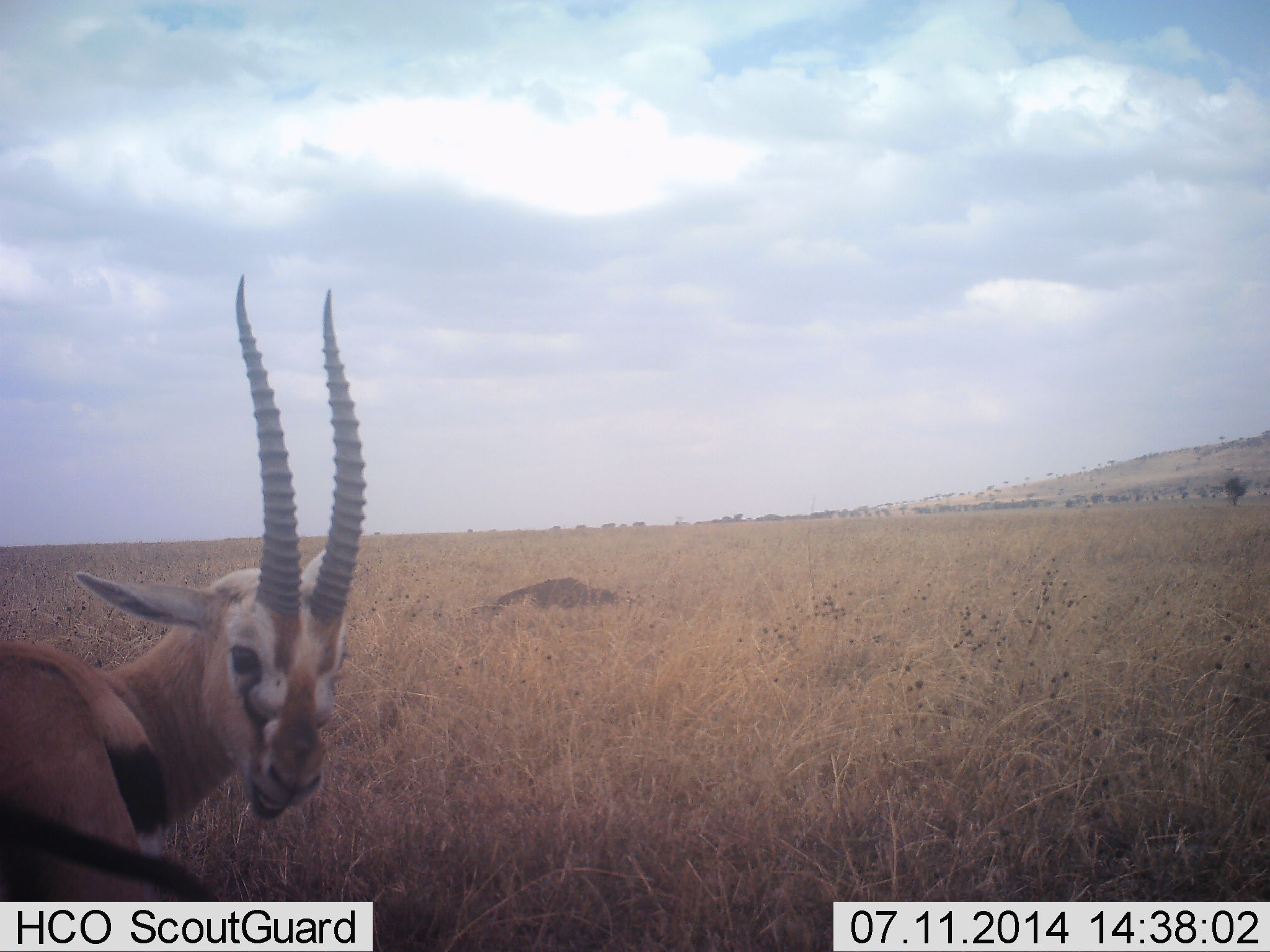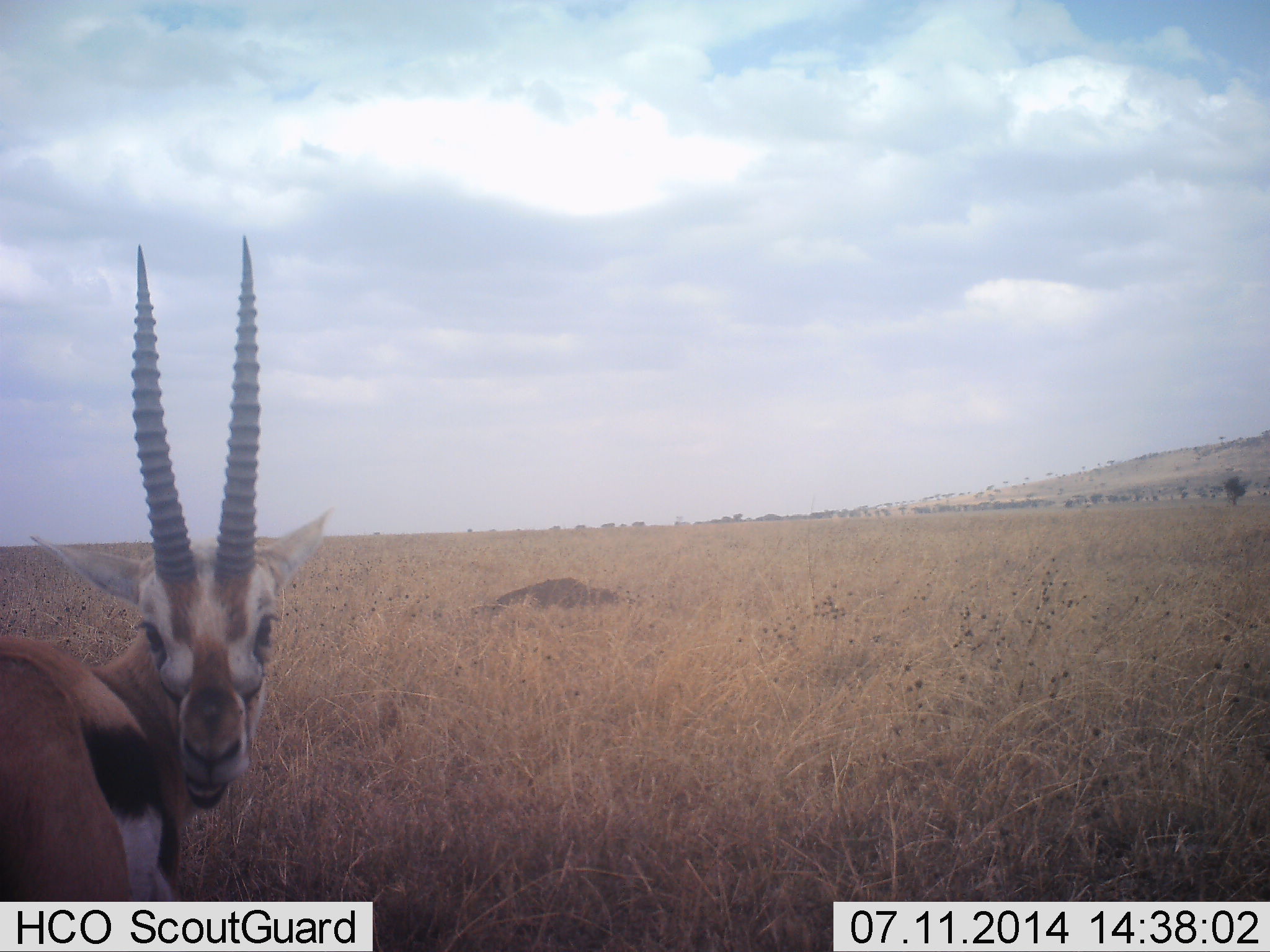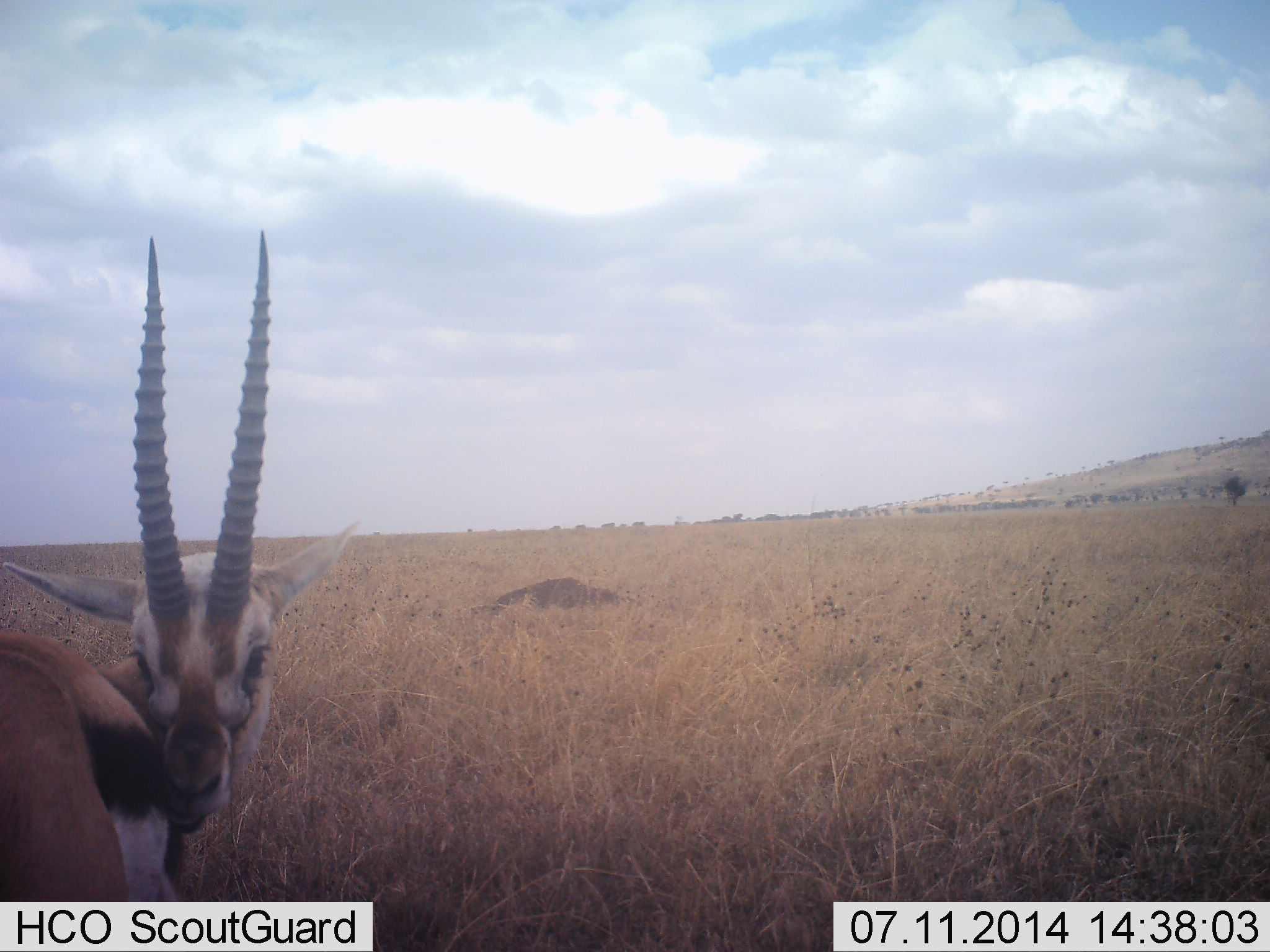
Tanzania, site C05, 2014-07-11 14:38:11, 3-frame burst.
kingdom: Animalia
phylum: Chordata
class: Mammalia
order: Artiodactyla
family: Bovidae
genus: Eudorcas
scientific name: Eudorcas thomsonii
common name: thomson's gazelle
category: gazellethomsons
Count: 1.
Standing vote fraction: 90%.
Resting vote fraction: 0%.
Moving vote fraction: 0%.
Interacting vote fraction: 20%.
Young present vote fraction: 0%.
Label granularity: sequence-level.